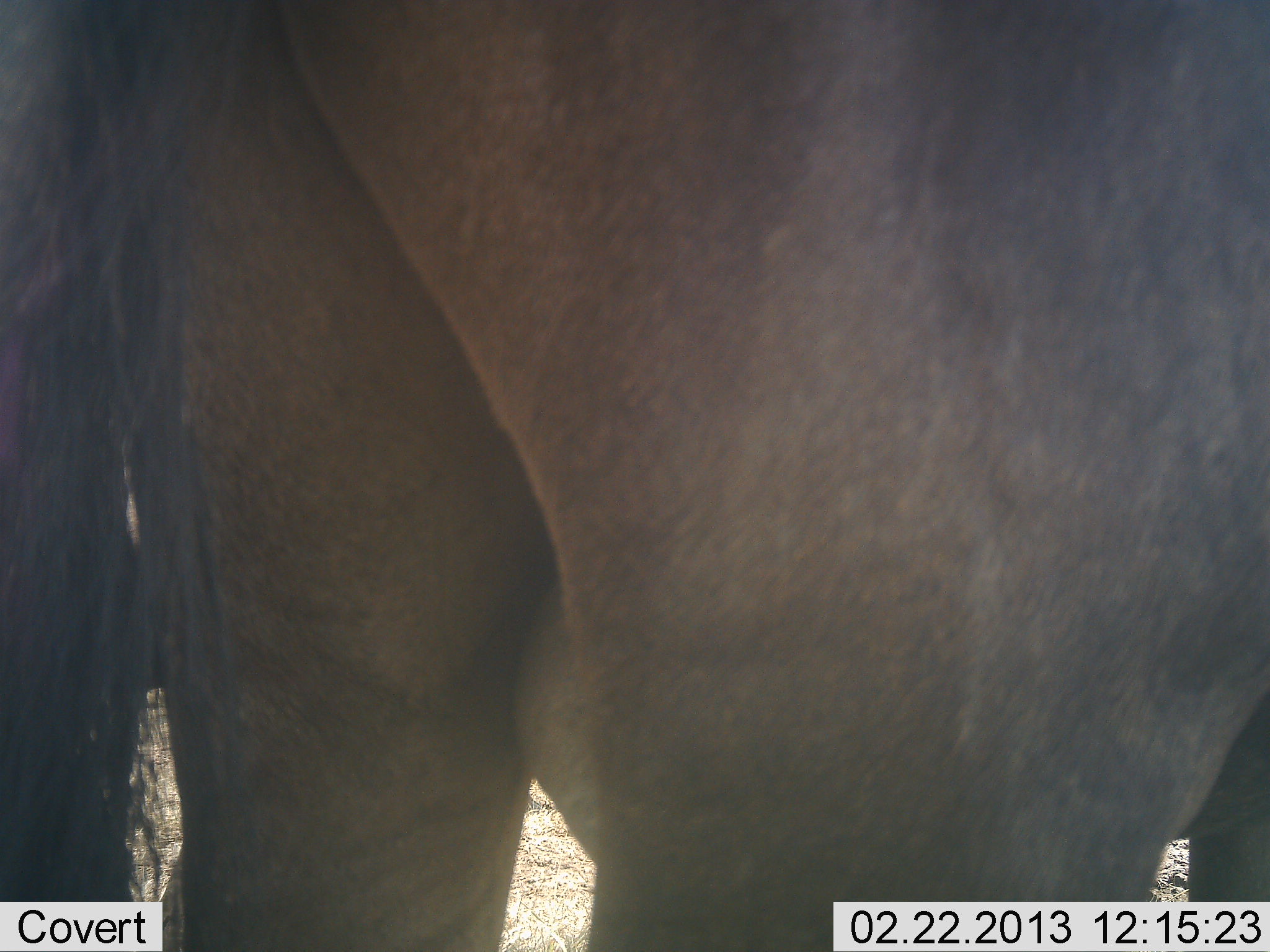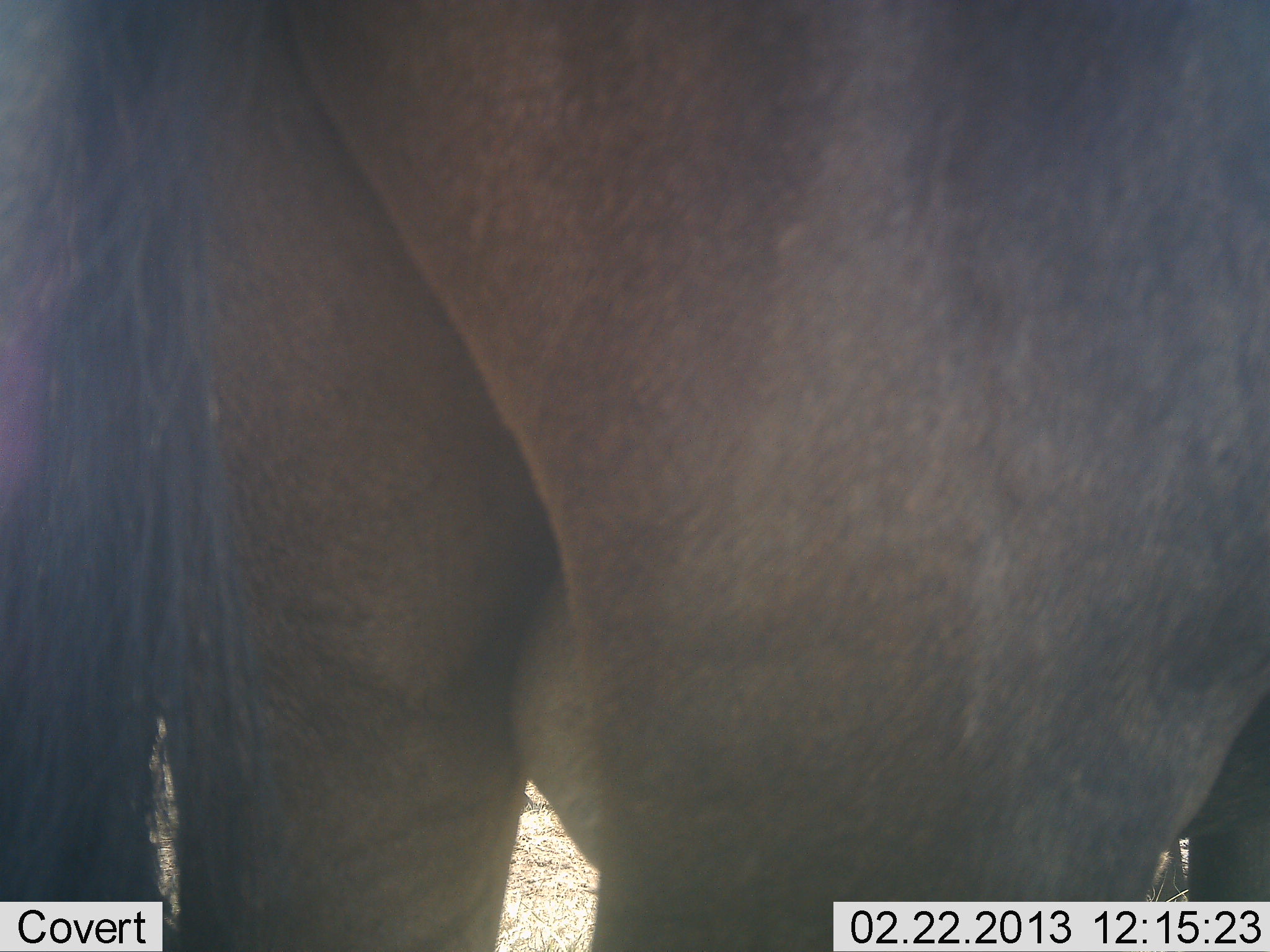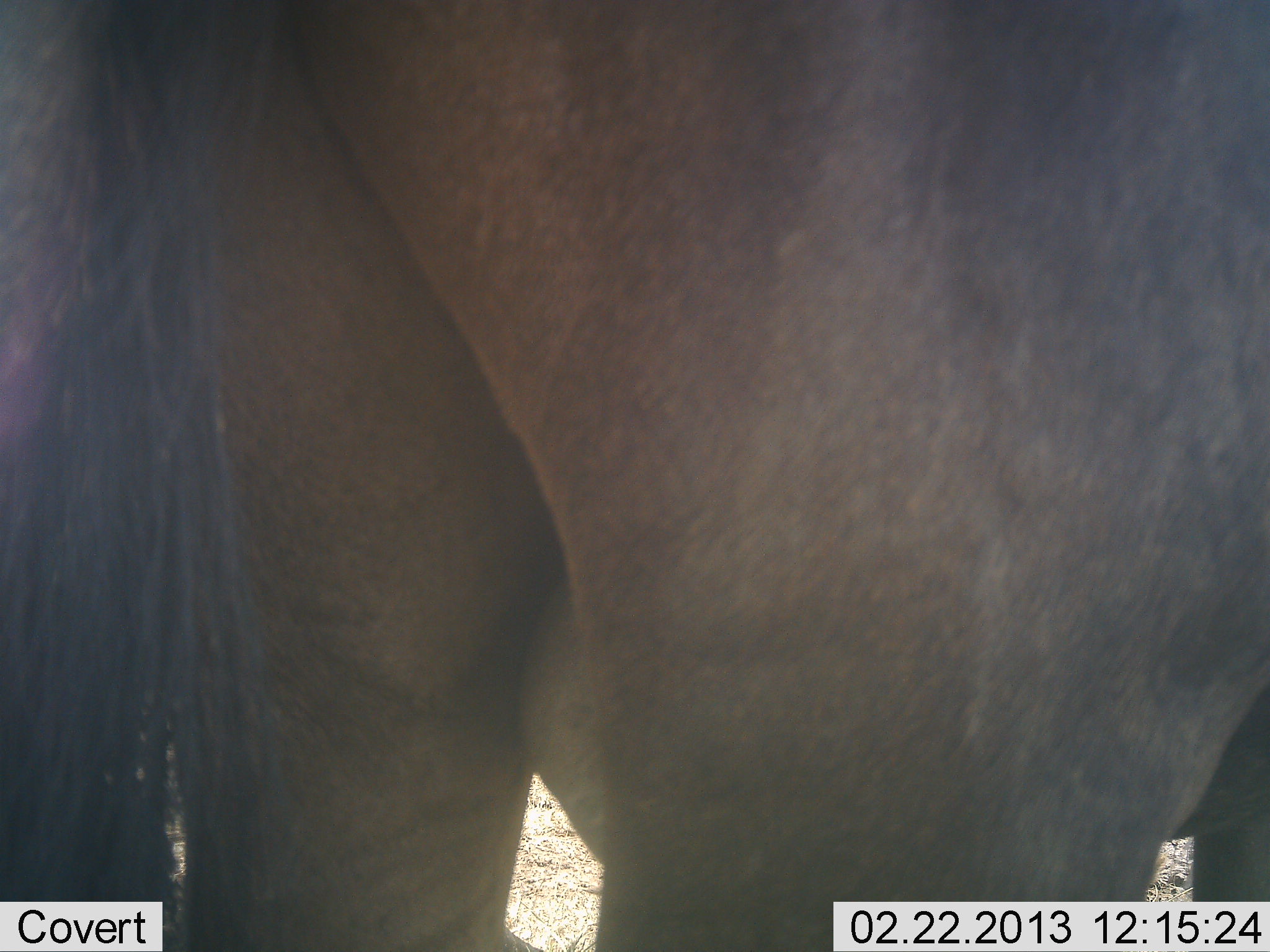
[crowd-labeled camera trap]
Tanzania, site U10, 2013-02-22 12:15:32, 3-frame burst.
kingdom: Animalia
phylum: Chordata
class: Mammalia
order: Artiodactyla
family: Bovidae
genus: Connochaetes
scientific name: Connochaetes taurinus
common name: blue wildebeest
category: wildebeest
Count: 1.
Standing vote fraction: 100%.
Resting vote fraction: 0%.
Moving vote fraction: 0%.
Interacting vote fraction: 0%.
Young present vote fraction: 0%.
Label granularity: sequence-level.